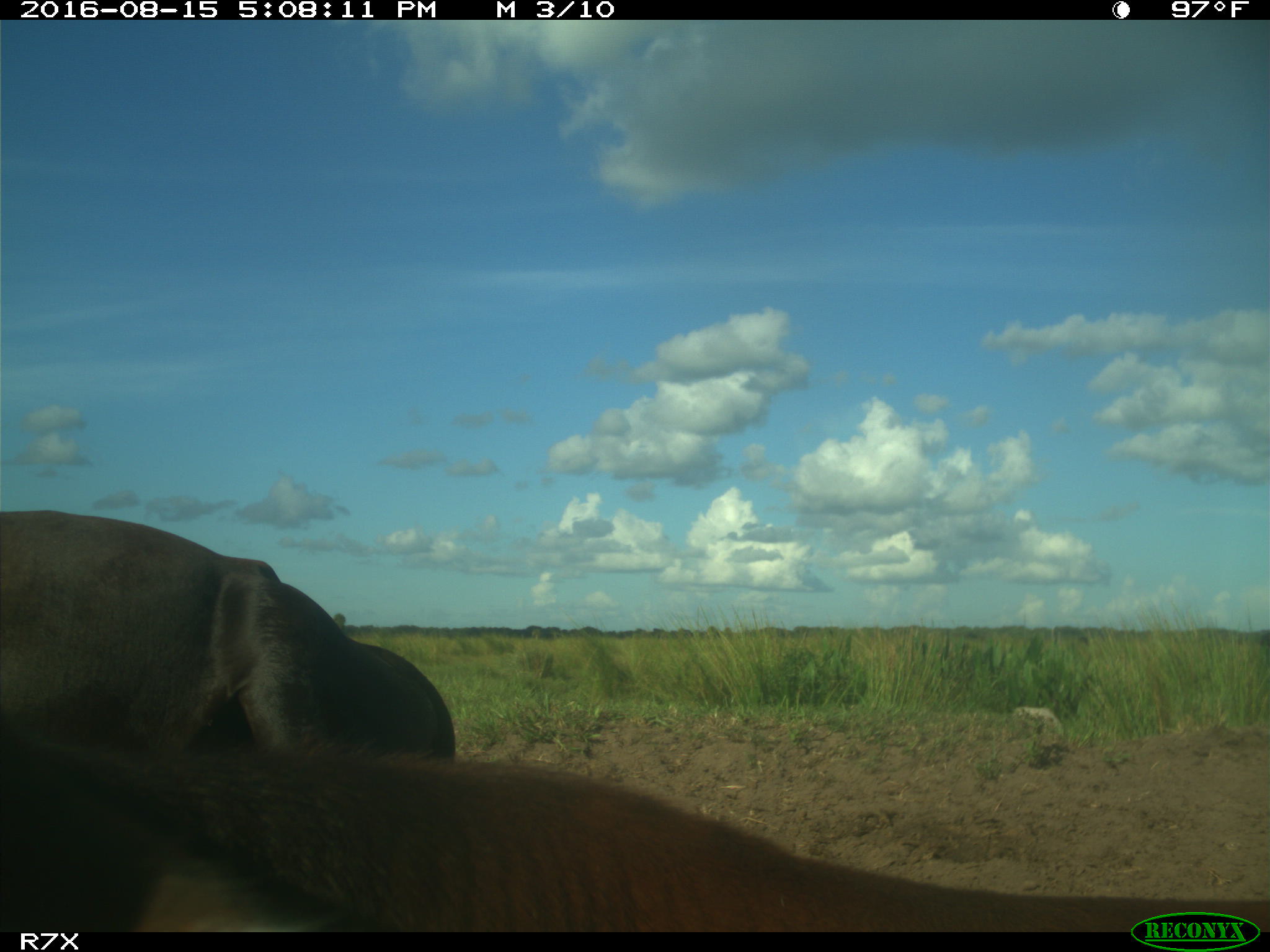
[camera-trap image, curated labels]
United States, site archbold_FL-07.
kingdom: Animalia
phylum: Chordata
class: Mammalia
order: Artiodactyla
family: Bovidae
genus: Bos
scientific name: Bos taurus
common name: domestic cow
Bos taurus (domestic cow).